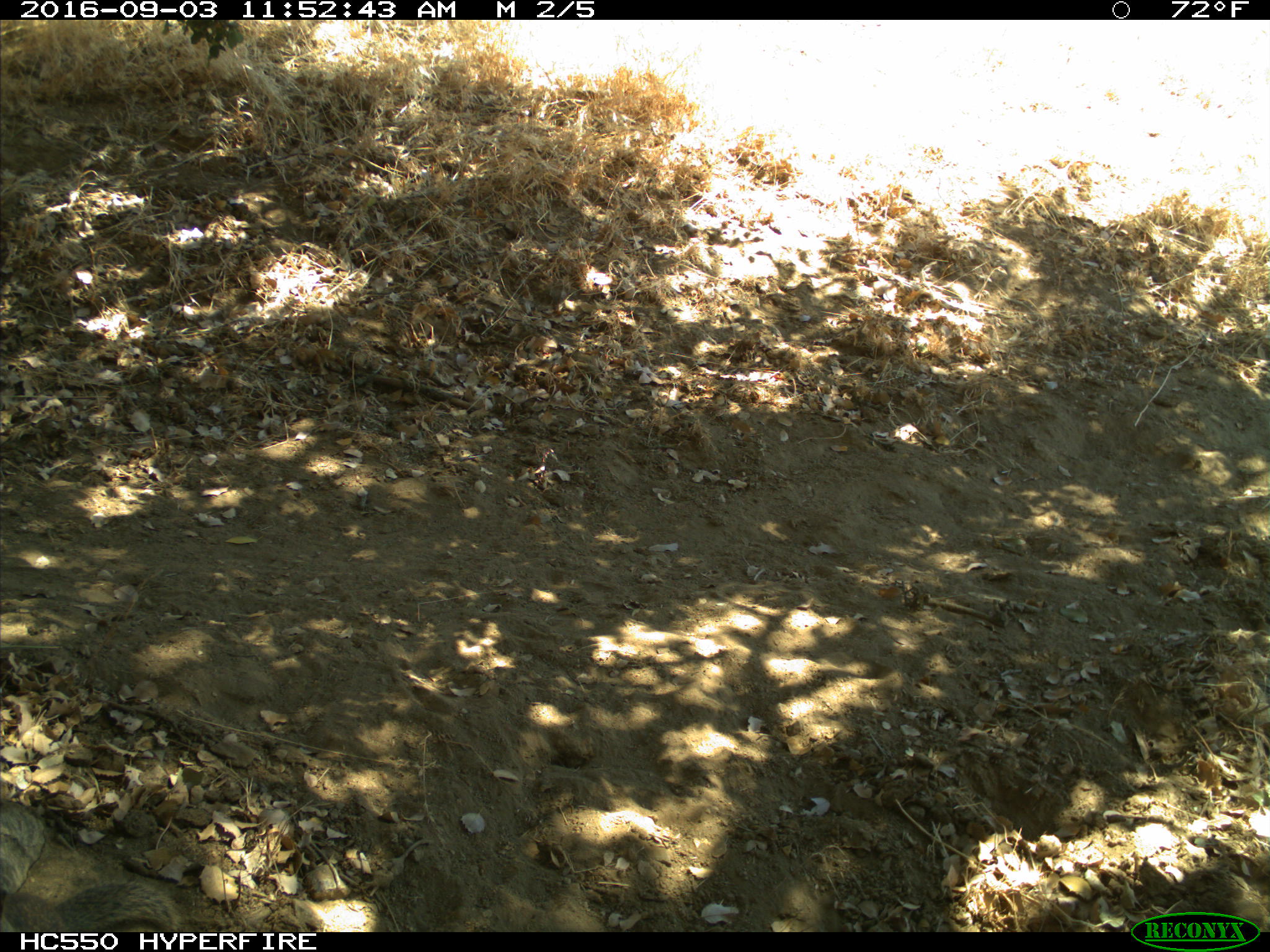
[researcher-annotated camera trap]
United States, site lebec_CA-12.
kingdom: Animalia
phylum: Chordata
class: Mammalia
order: Rodentia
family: Sciuridae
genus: Otospermophilus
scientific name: Otospermophilus beecheyi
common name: california ground squirrel